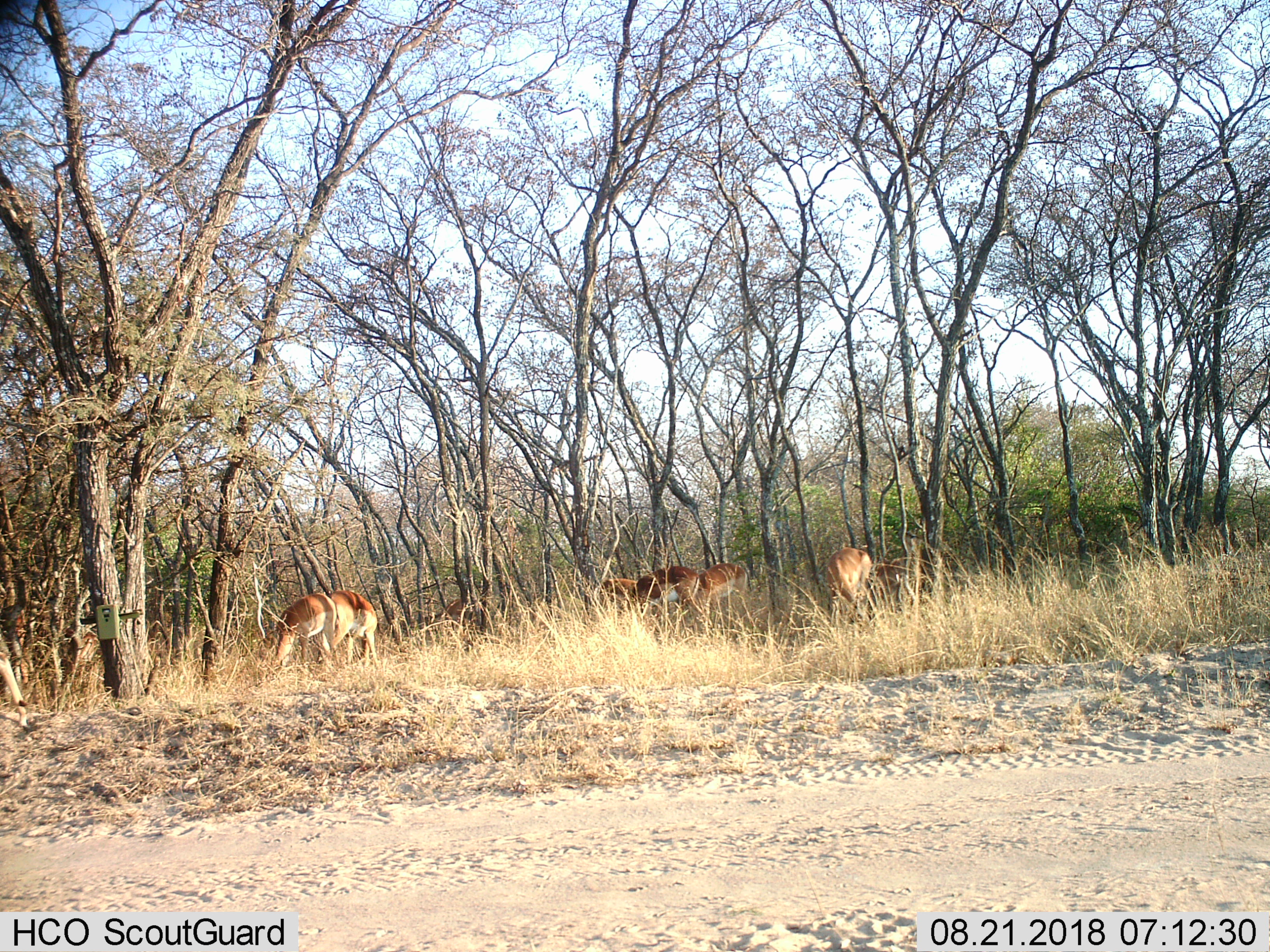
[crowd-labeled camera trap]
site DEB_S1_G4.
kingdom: Animalia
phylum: Chordata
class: Mammalia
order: Artiodactyla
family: Bovidae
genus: Aepyceros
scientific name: Aepyceros melampus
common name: impala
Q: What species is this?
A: Impala (Aepyceros melampus).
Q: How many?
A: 7.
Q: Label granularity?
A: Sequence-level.